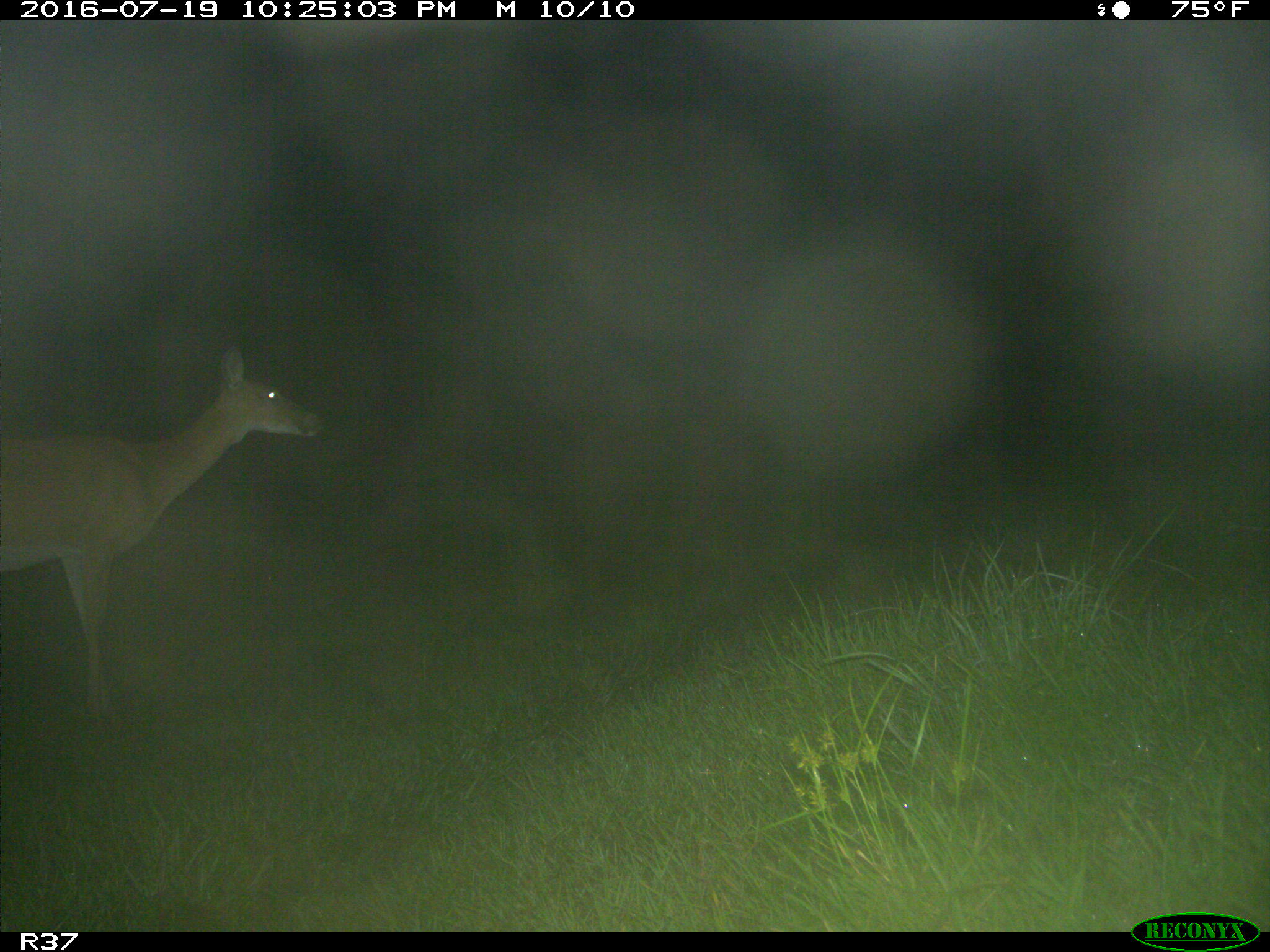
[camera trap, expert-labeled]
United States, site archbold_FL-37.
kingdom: Animalia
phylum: Chordata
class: Mammalia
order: Artiodactyla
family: Cervidae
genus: Odocoileus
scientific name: Odocoileus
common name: deer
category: unidentified deer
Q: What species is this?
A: Unidentified deer (deer) (Odocoileus).